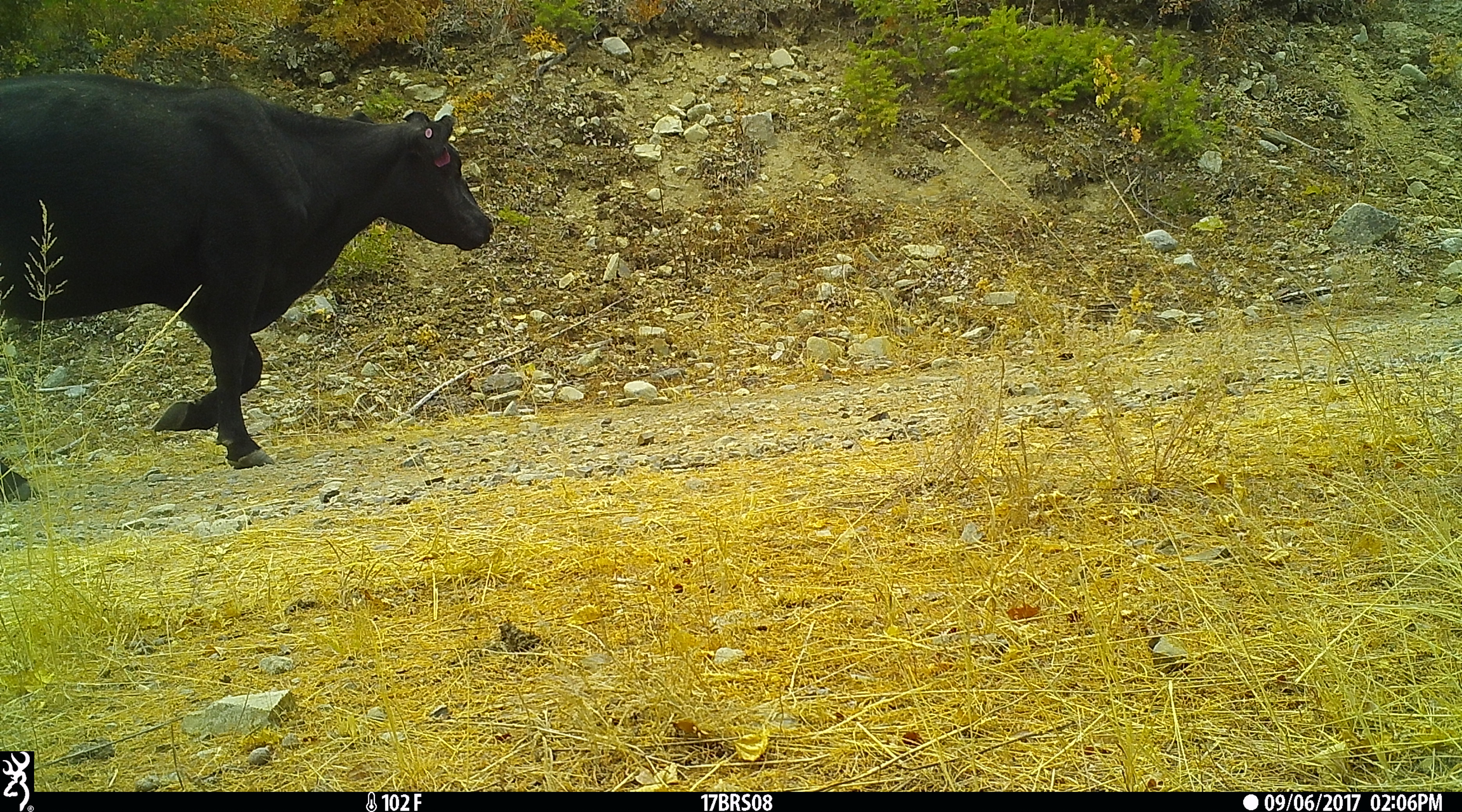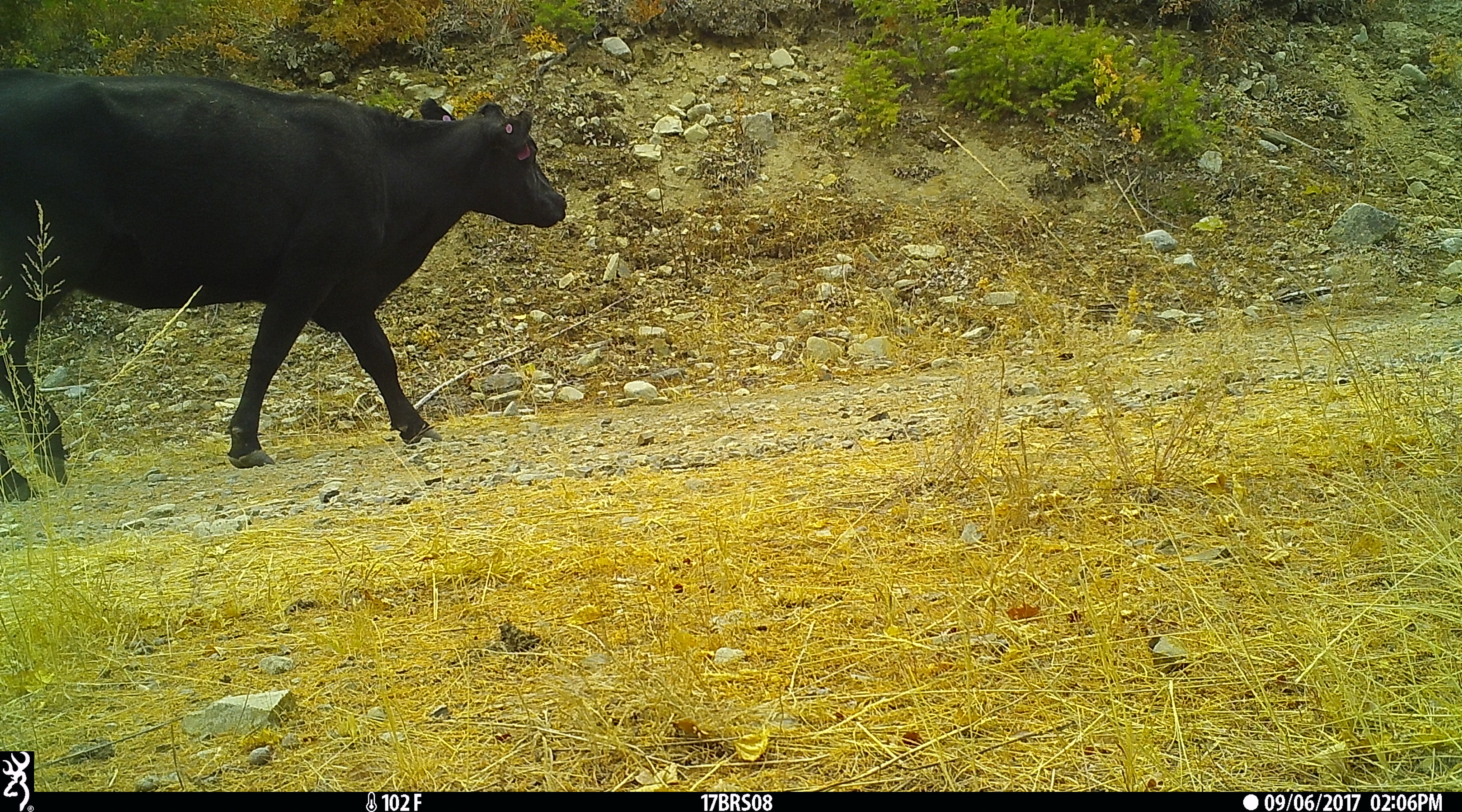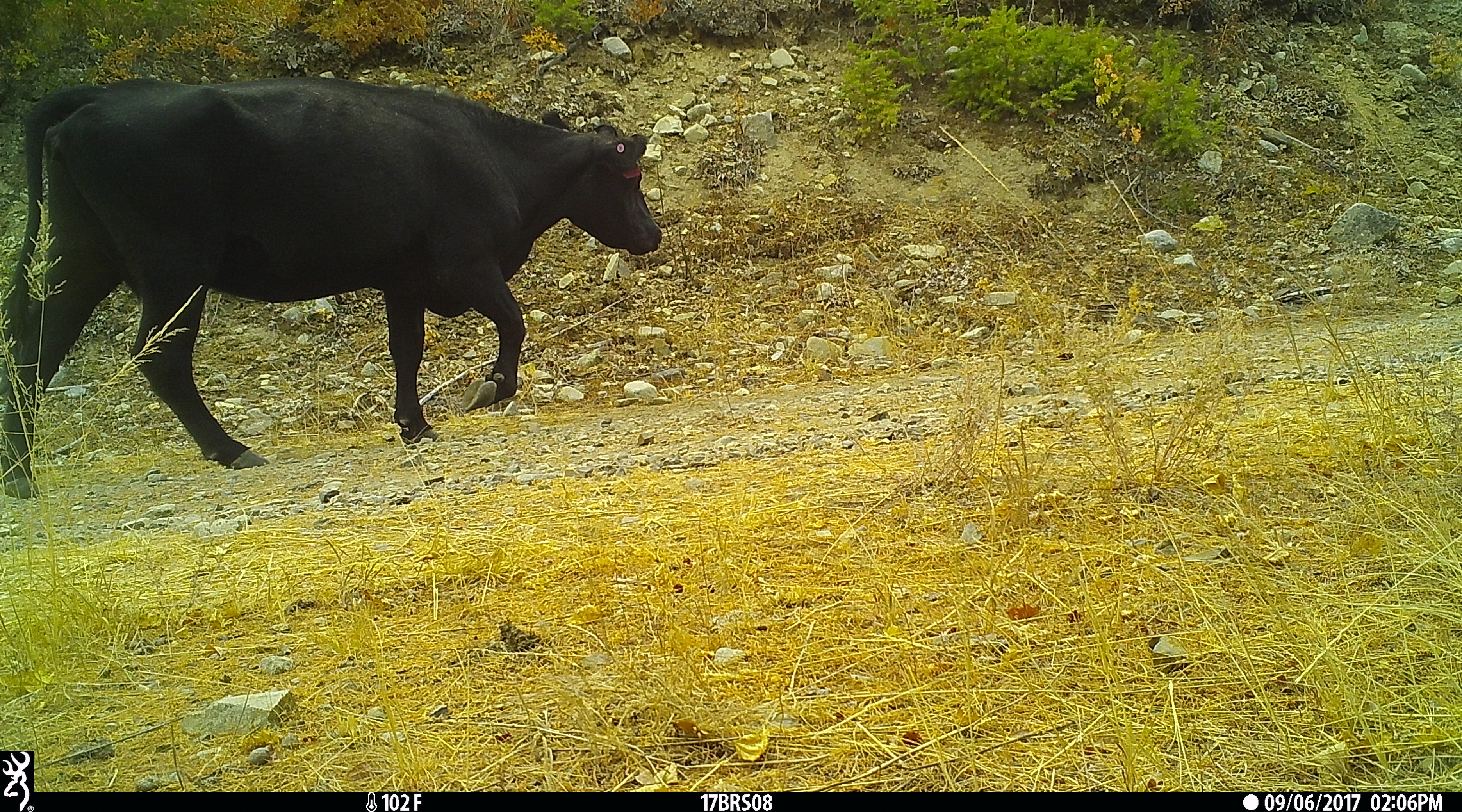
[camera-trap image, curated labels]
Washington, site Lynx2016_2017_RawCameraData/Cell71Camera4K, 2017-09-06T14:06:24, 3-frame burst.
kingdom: Animalia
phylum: Chordata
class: Mammalia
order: Artiodactyla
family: Bovidae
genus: Bos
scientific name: Bos taurus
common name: domestic cattle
Domestic cattle (Bos taurus). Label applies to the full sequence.